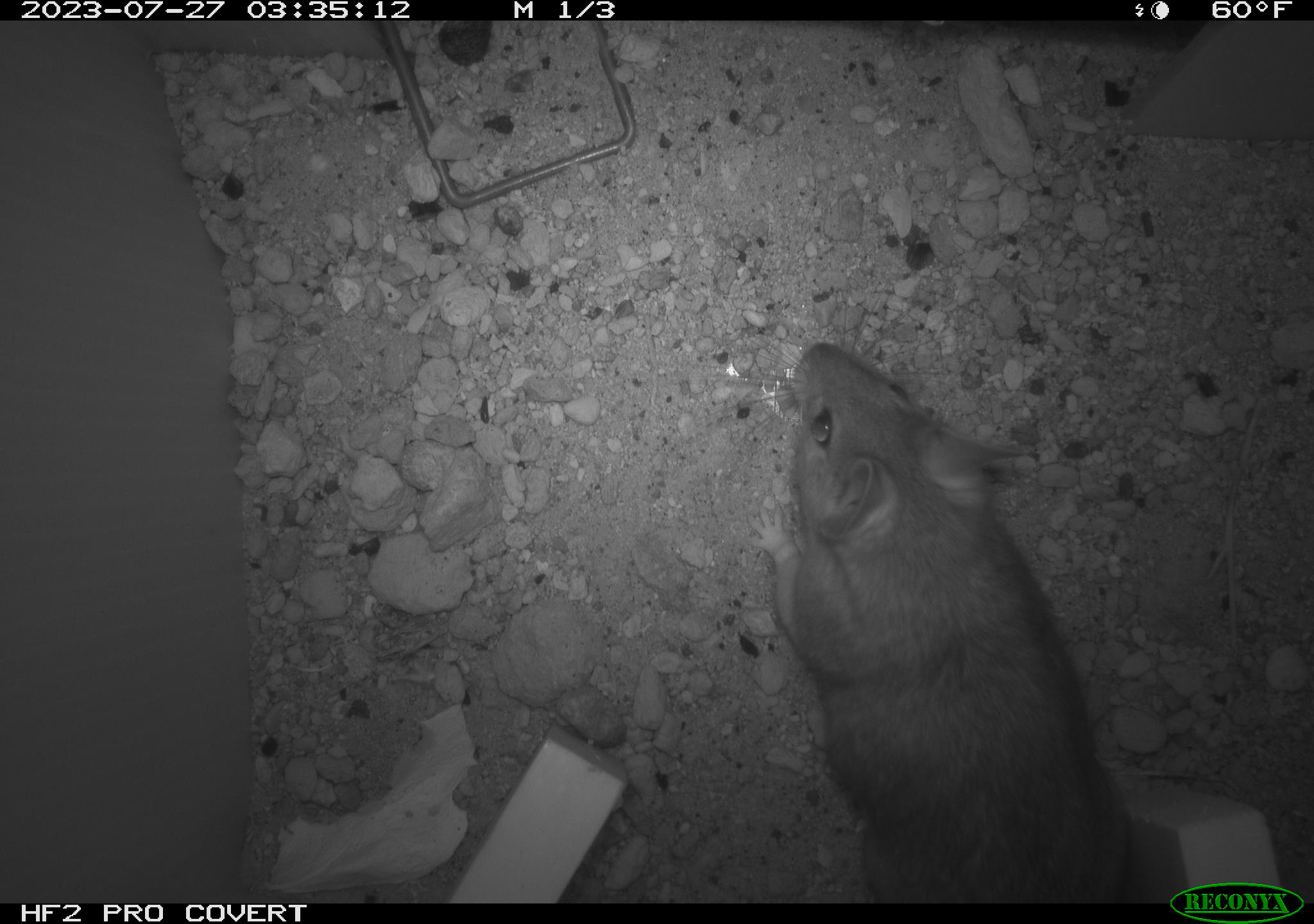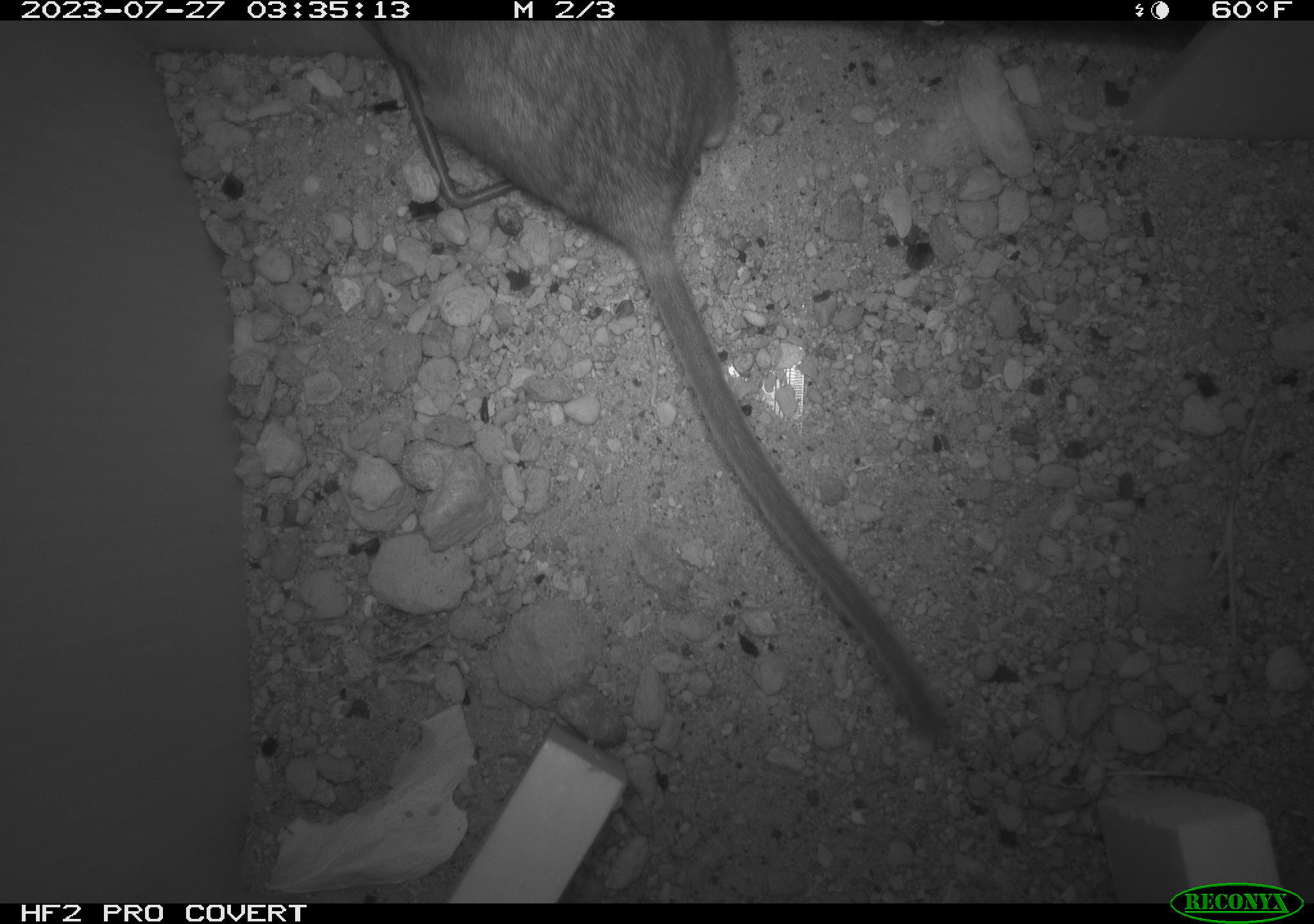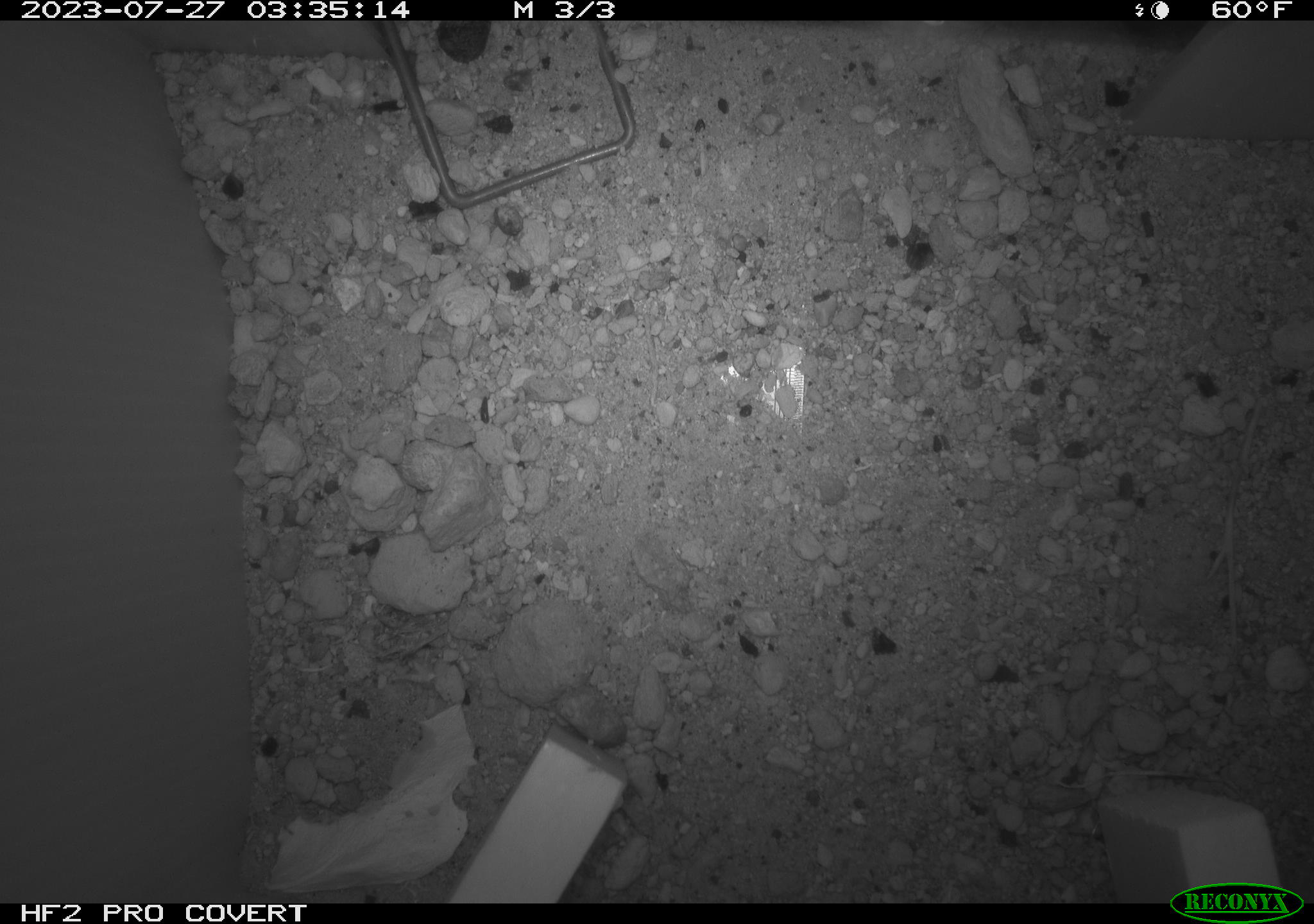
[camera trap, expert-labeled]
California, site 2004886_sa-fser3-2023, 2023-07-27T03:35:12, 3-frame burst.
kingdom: Animalia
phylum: Chordata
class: Mammalia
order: Rodentia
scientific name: Rodentia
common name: mouse species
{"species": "mouse species (Rodentia)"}